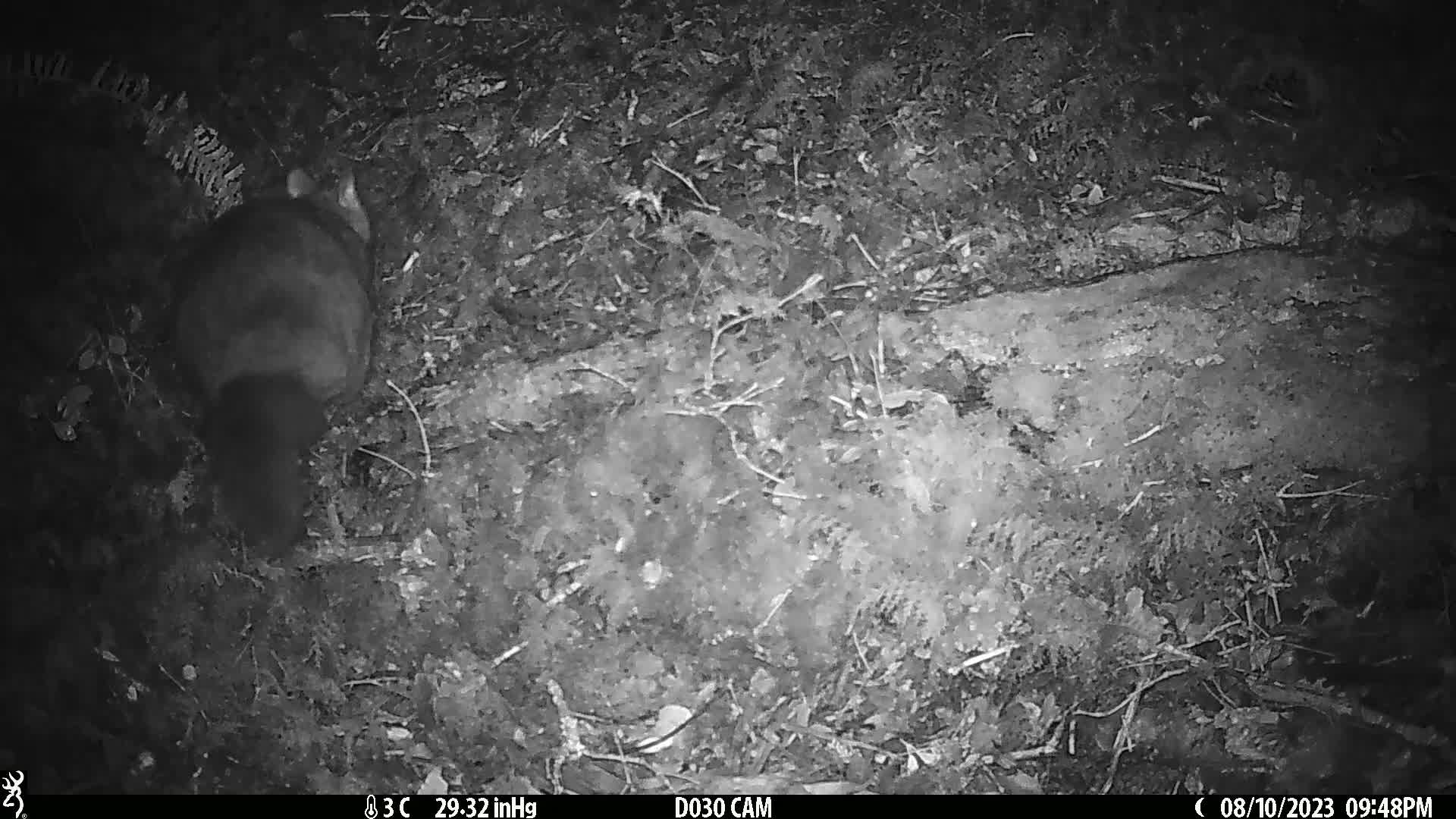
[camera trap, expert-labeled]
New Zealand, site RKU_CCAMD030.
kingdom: Animalia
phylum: Chordata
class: Mammalia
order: Diprotodontia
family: Phalangeridae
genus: Trichosurus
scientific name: Trichosurus vulpecula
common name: common brushtail possum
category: possum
Possum (common brushtail possum) (Trichosurus vulpecula).